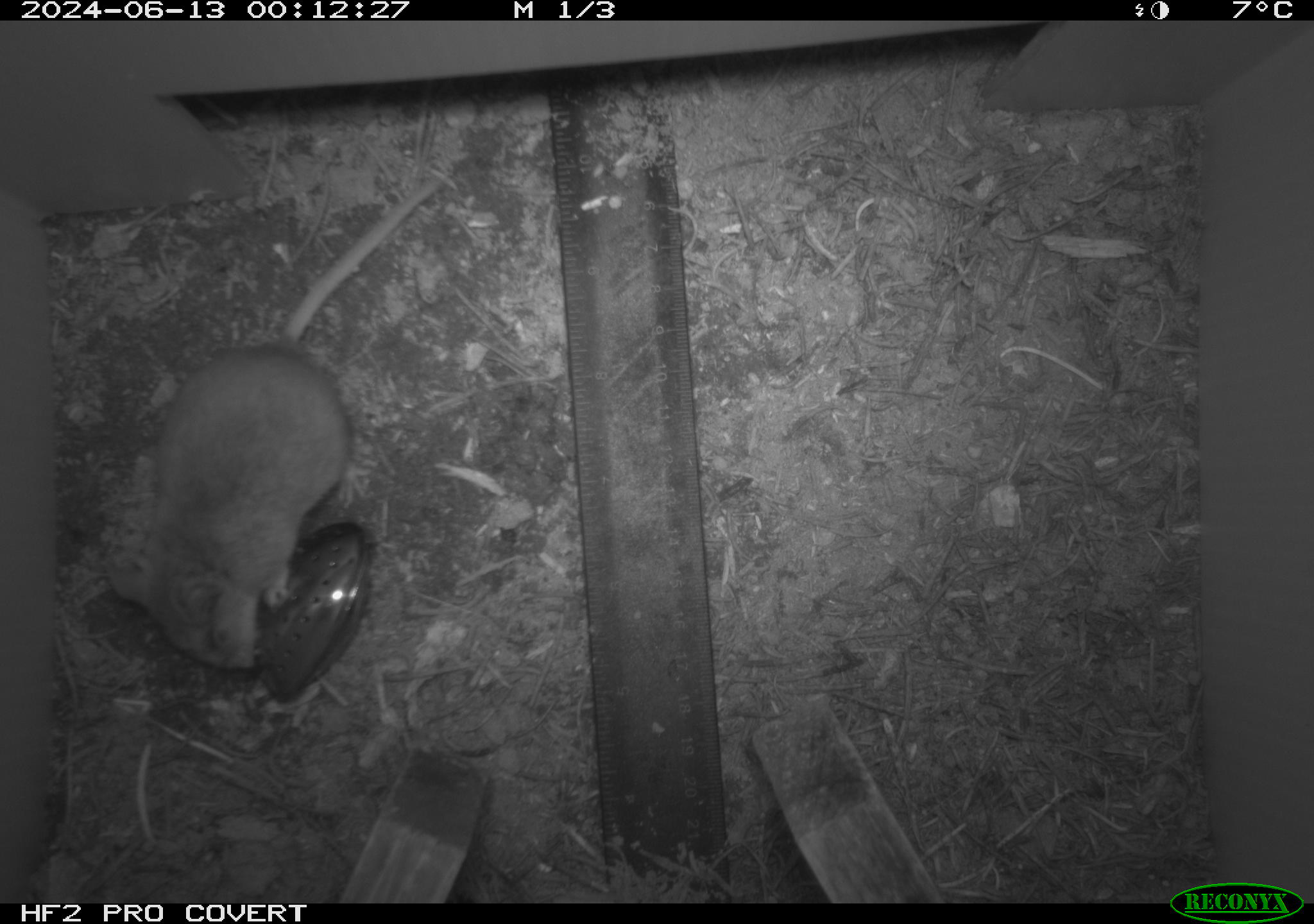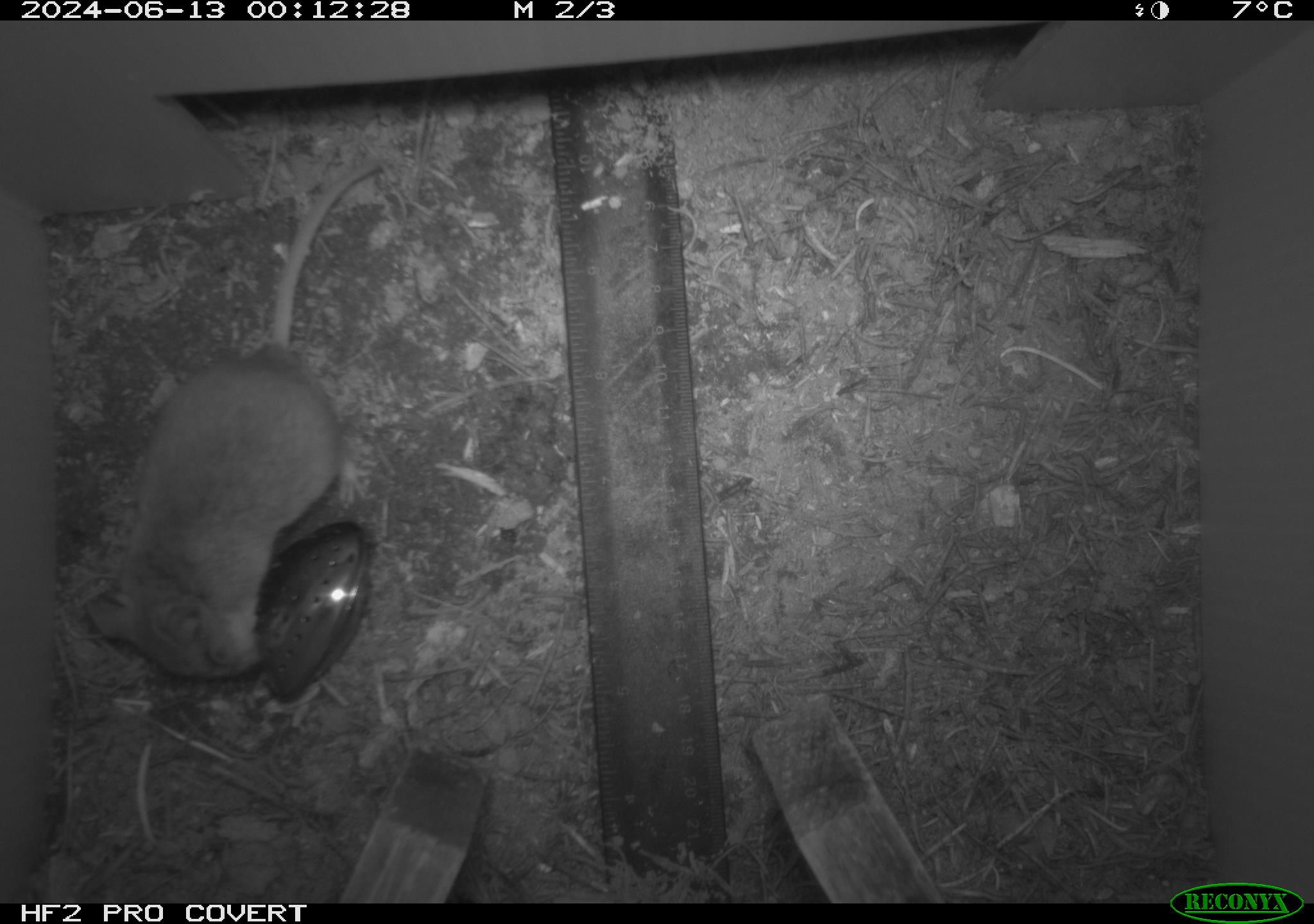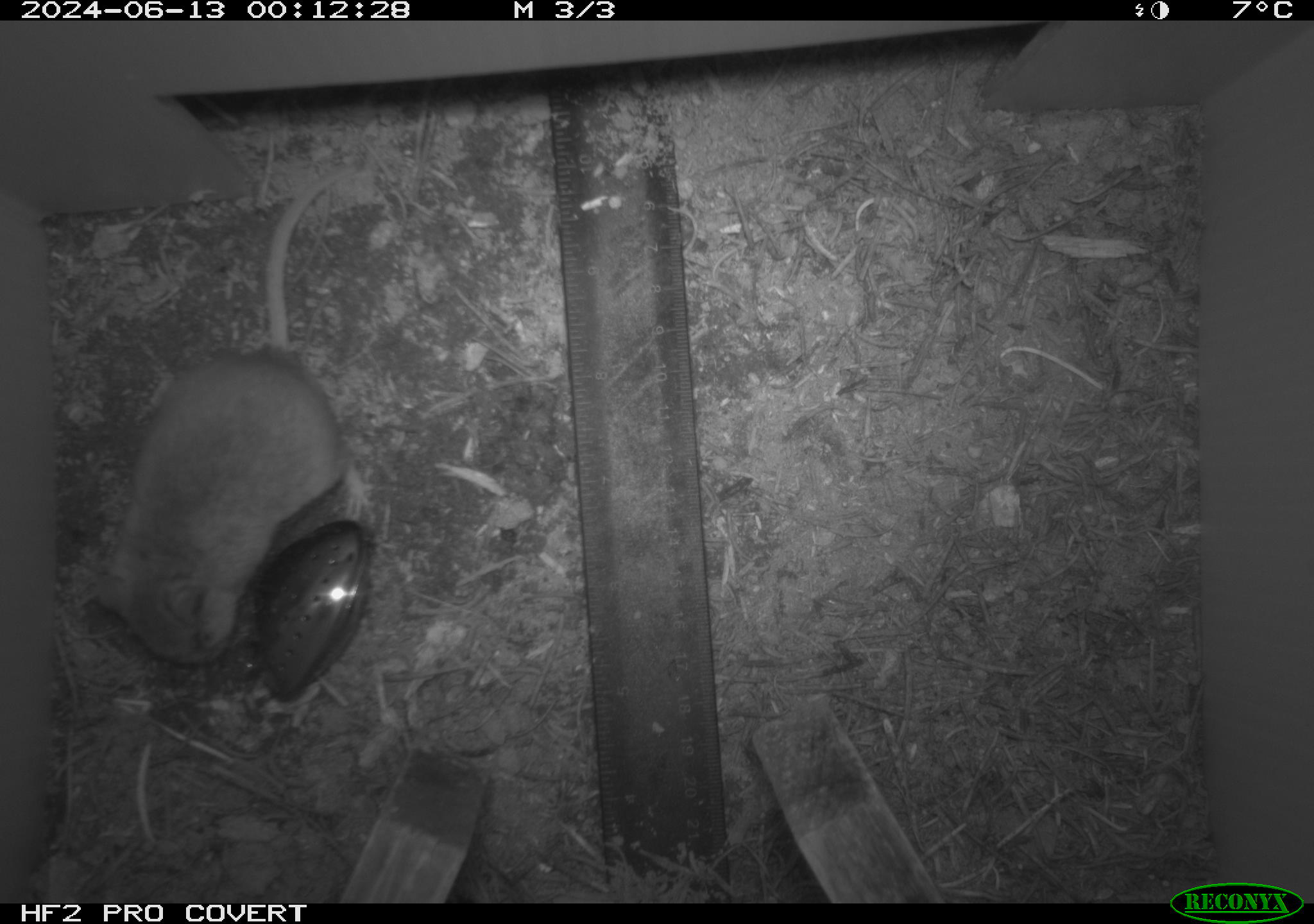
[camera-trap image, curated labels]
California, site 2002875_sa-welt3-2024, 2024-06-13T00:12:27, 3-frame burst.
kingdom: Animalia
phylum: Chordata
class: Mammalia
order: Rodentia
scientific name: Rodentia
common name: mouse species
Mouse species (Rodentia).